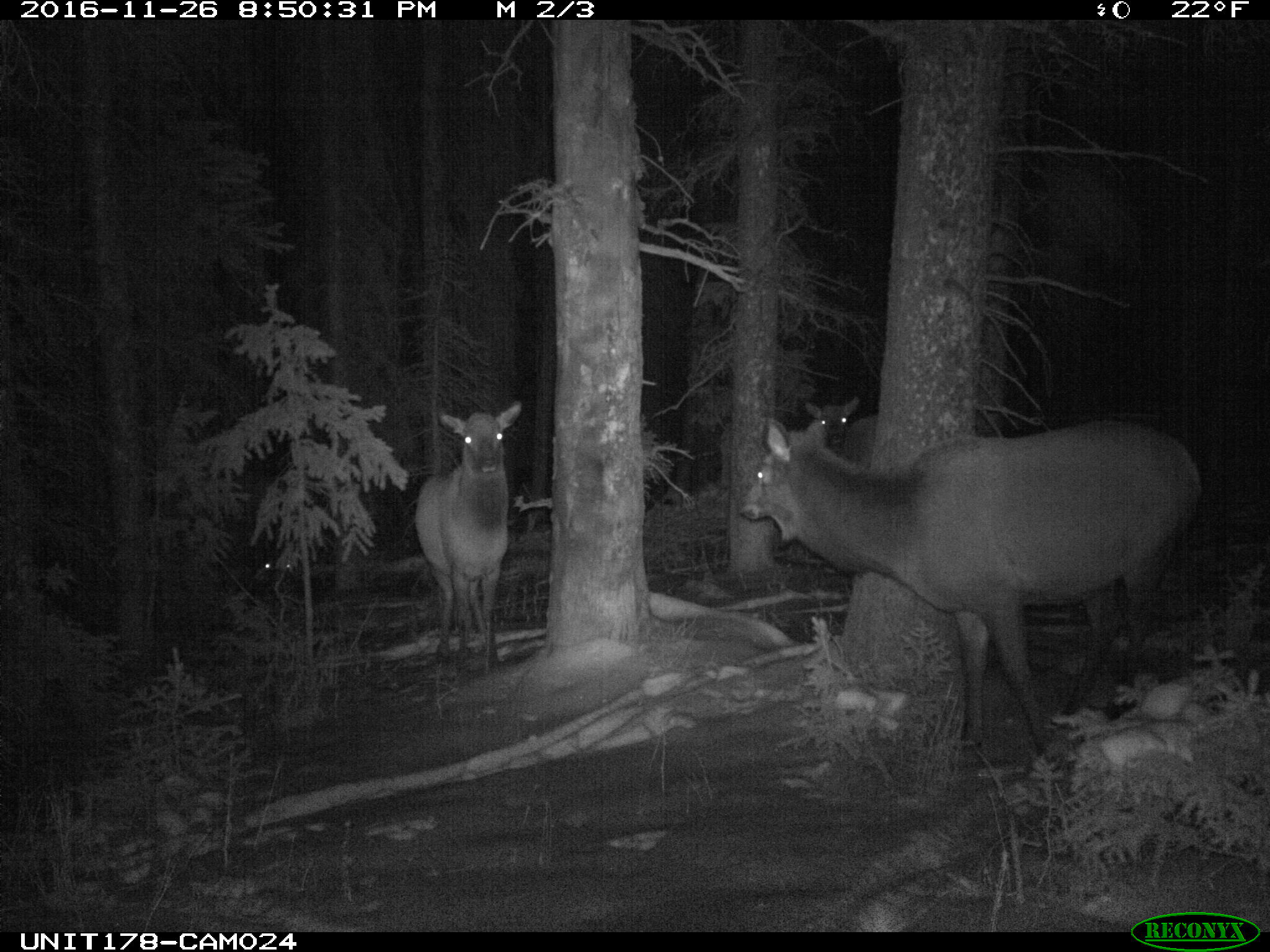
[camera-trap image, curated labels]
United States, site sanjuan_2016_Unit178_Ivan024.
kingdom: Animalia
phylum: Chordata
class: Mammalia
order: Artiodactyla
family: Cervidae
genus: Cervus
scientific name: Cervus elaphus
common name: red deer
Cervus elaphus (red deer).